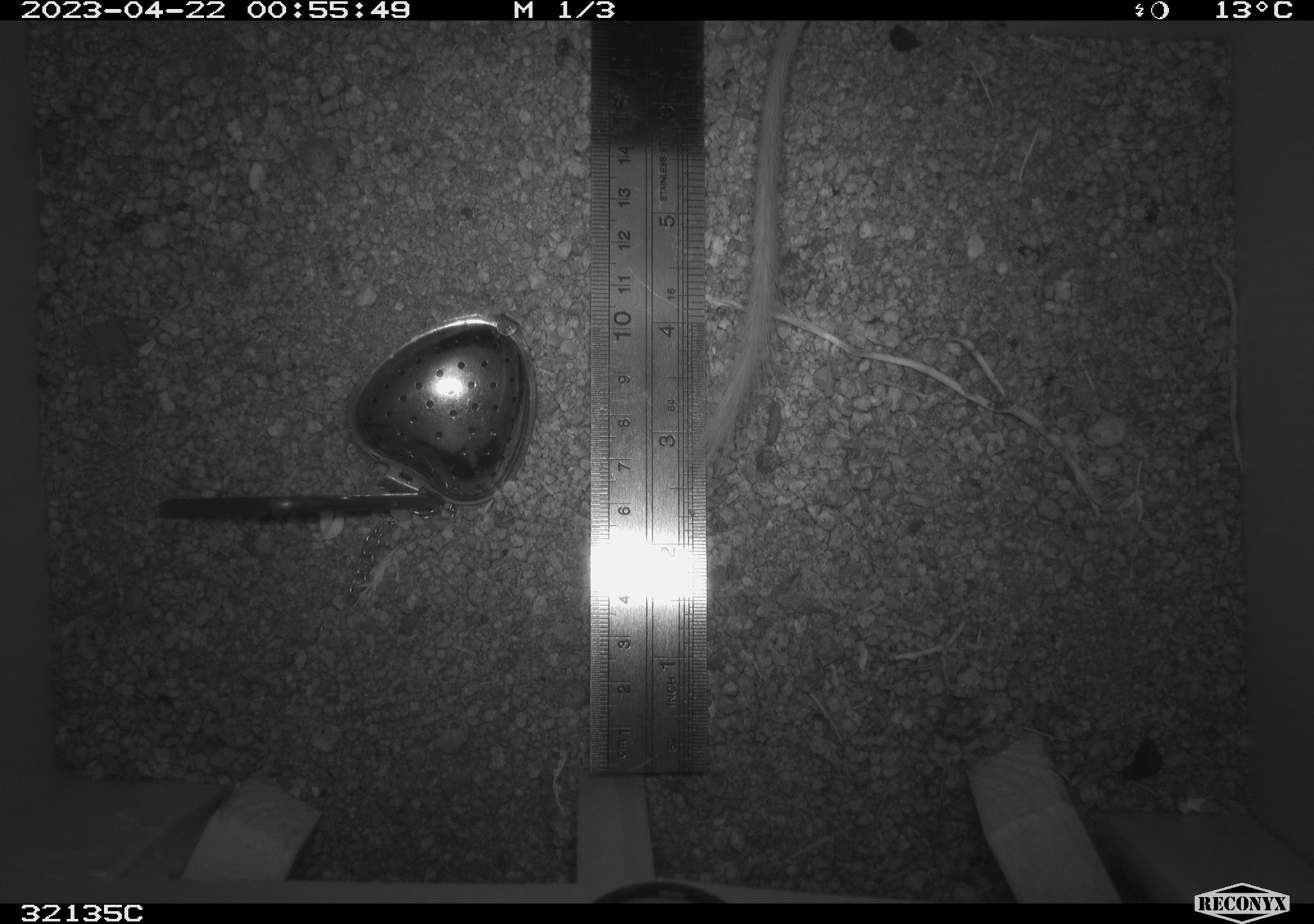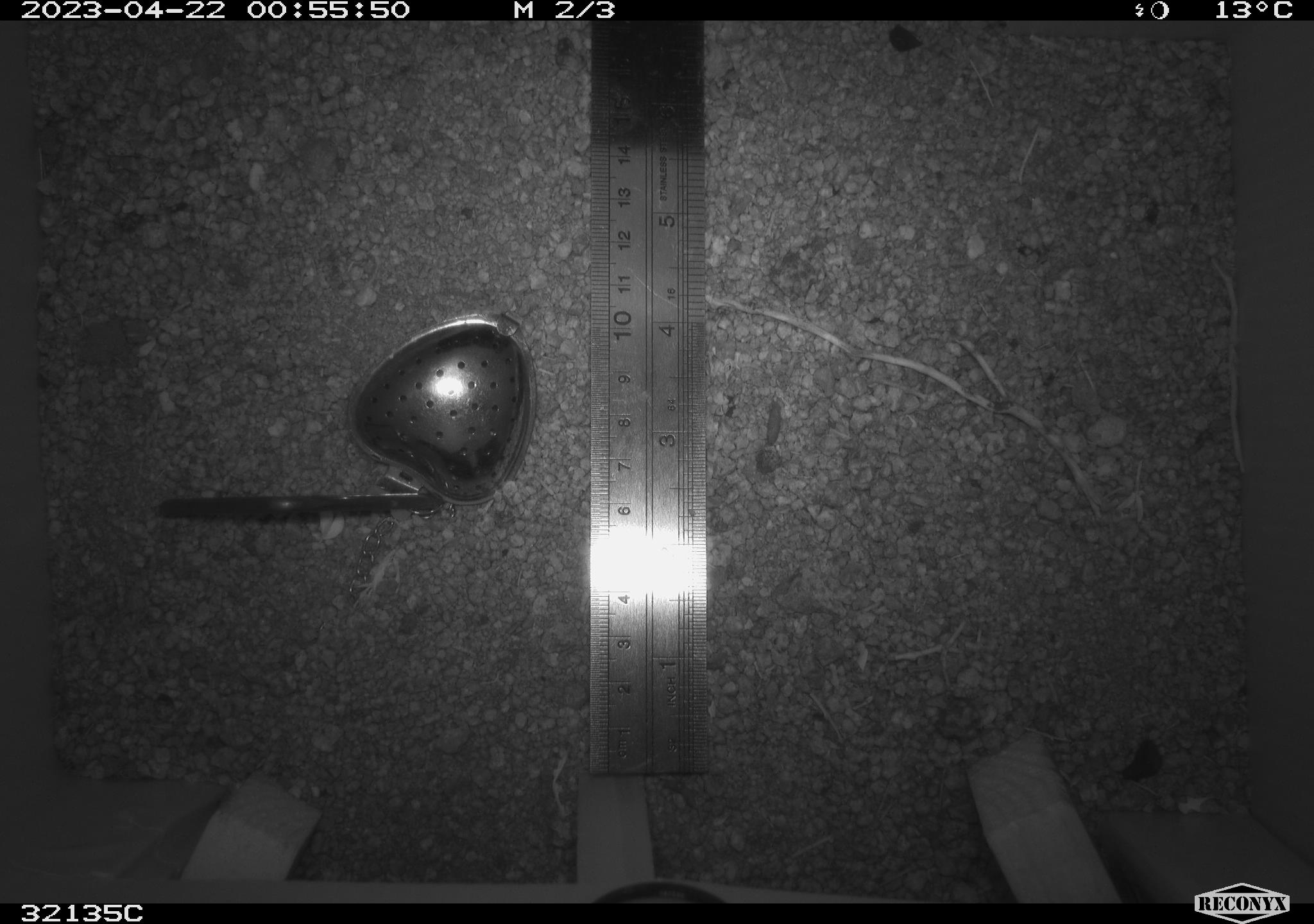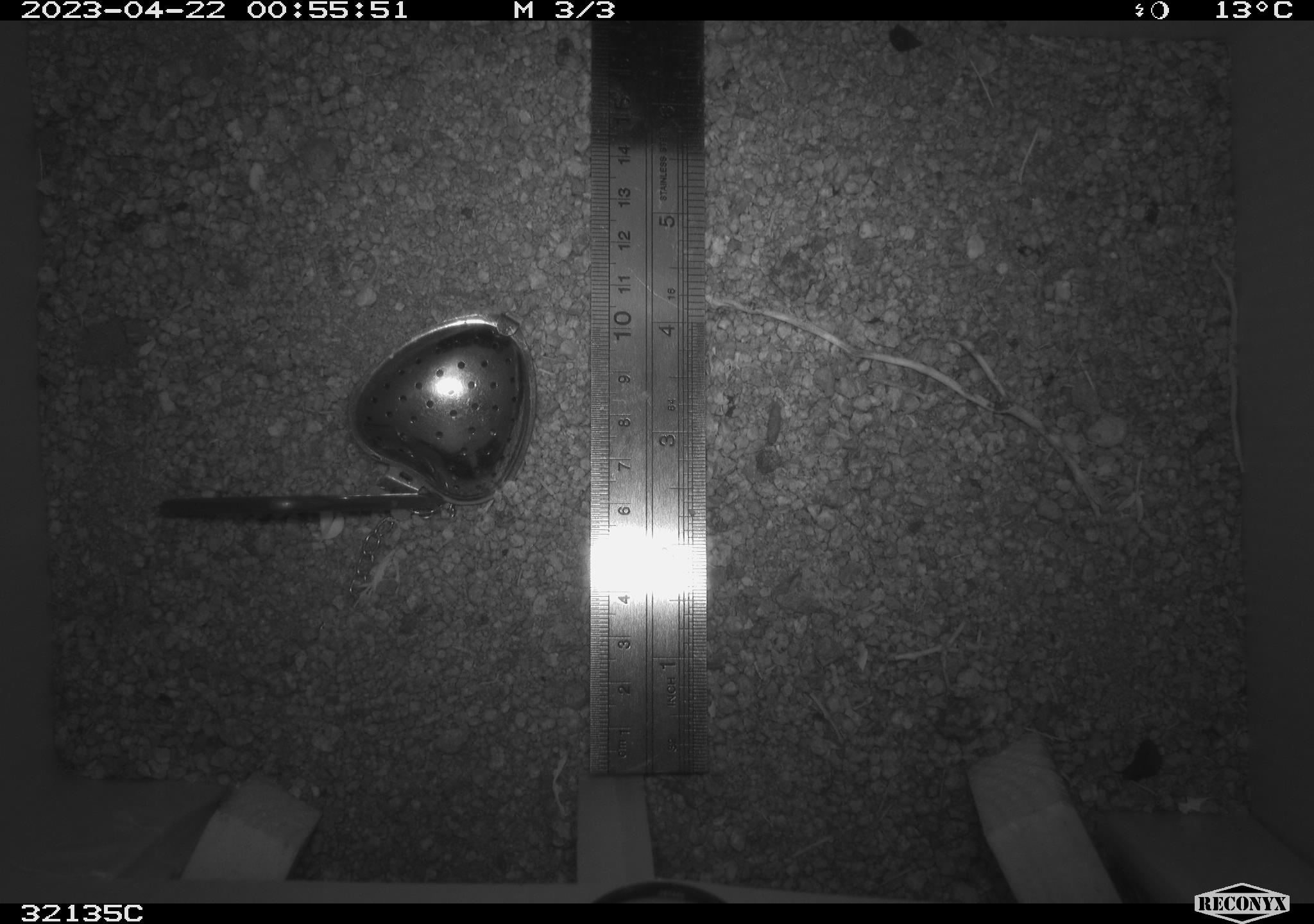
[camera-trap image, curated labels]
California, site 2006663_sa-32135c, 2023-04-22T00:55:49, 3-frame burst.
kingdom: Animalia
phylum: Chordata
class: Mammalia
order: Rodentia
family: Heteromyidae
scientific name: Heteromyidae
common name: kangaroo rats and pocket mice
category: heteromyidae family